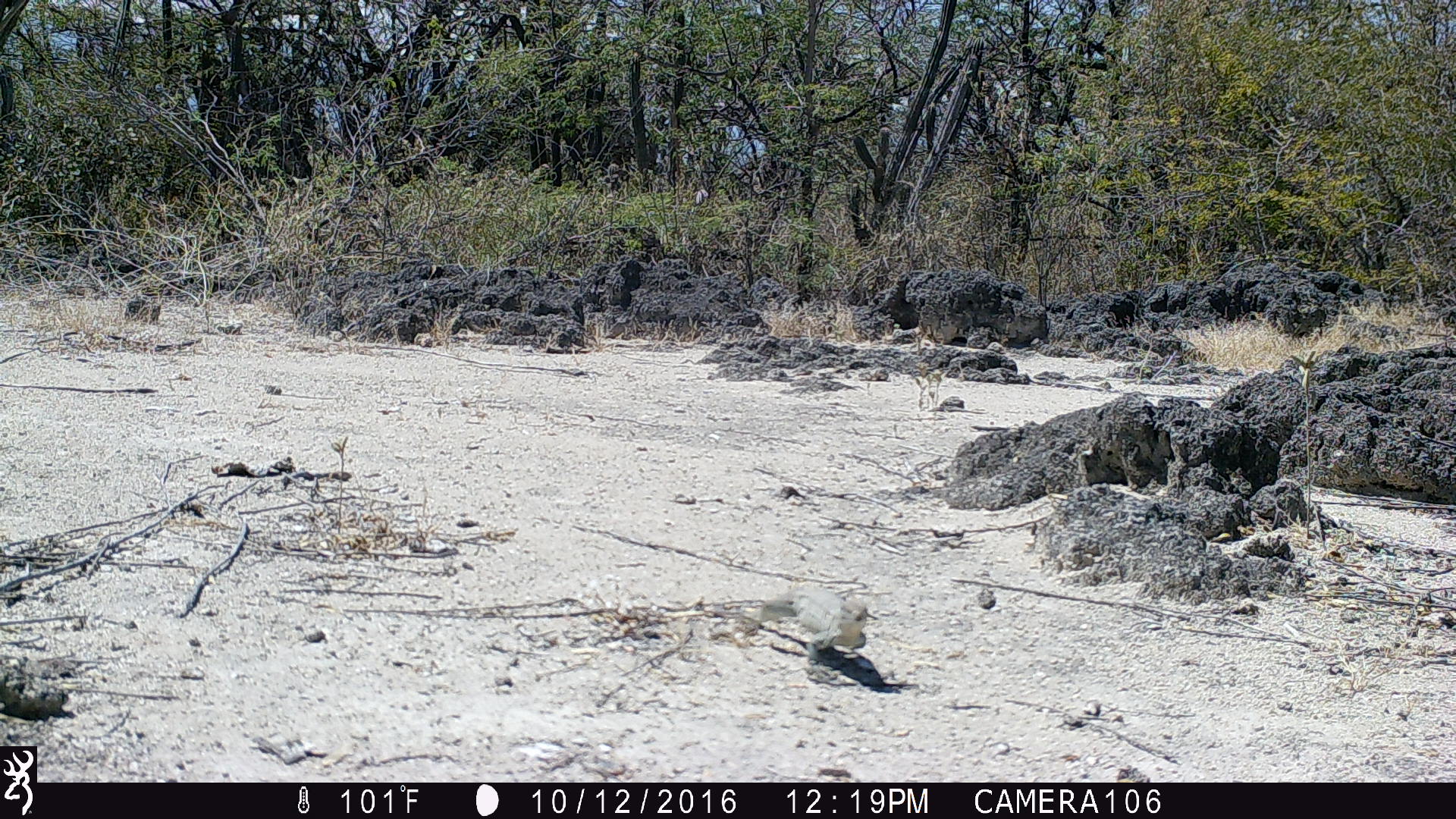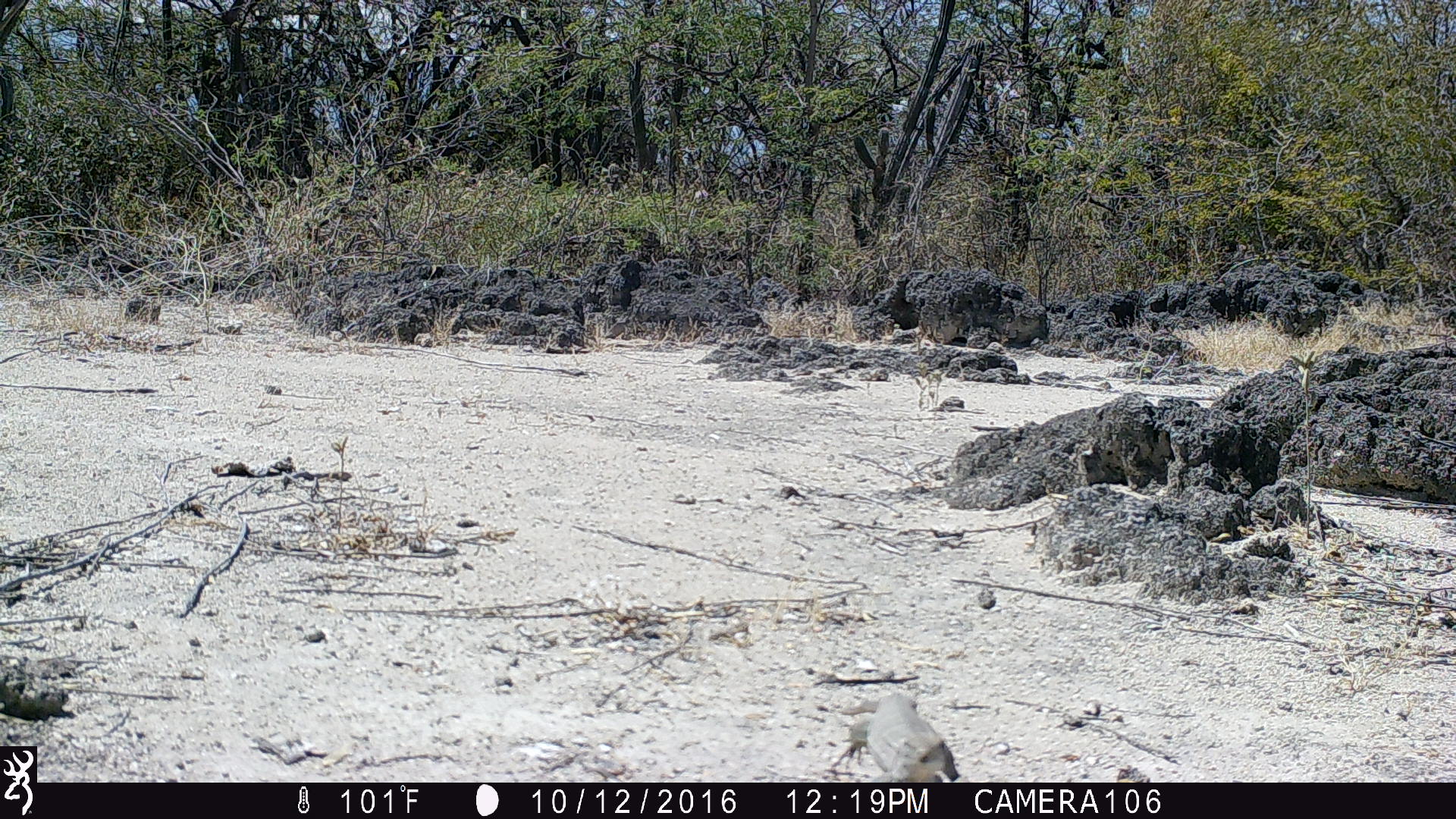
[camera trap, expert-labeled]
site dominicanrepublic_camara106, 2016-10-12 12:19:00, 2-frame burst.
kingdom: Animalia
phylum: Chordata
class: Reptilia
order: Squamata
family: Iguanidae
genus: Iguana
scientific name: Iguana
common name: typical iguanas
Iguana (typical iguanas).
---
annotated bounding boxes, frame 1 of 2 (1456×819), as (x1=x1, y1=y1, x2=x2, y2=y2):
iguana: (x1=711, y1=576, x2=874, y2=678)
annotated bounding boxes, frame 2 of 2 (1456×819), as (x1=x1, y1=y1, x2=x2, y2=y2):
iguana: (x1=837, y1=692, x2=958, y2=780)